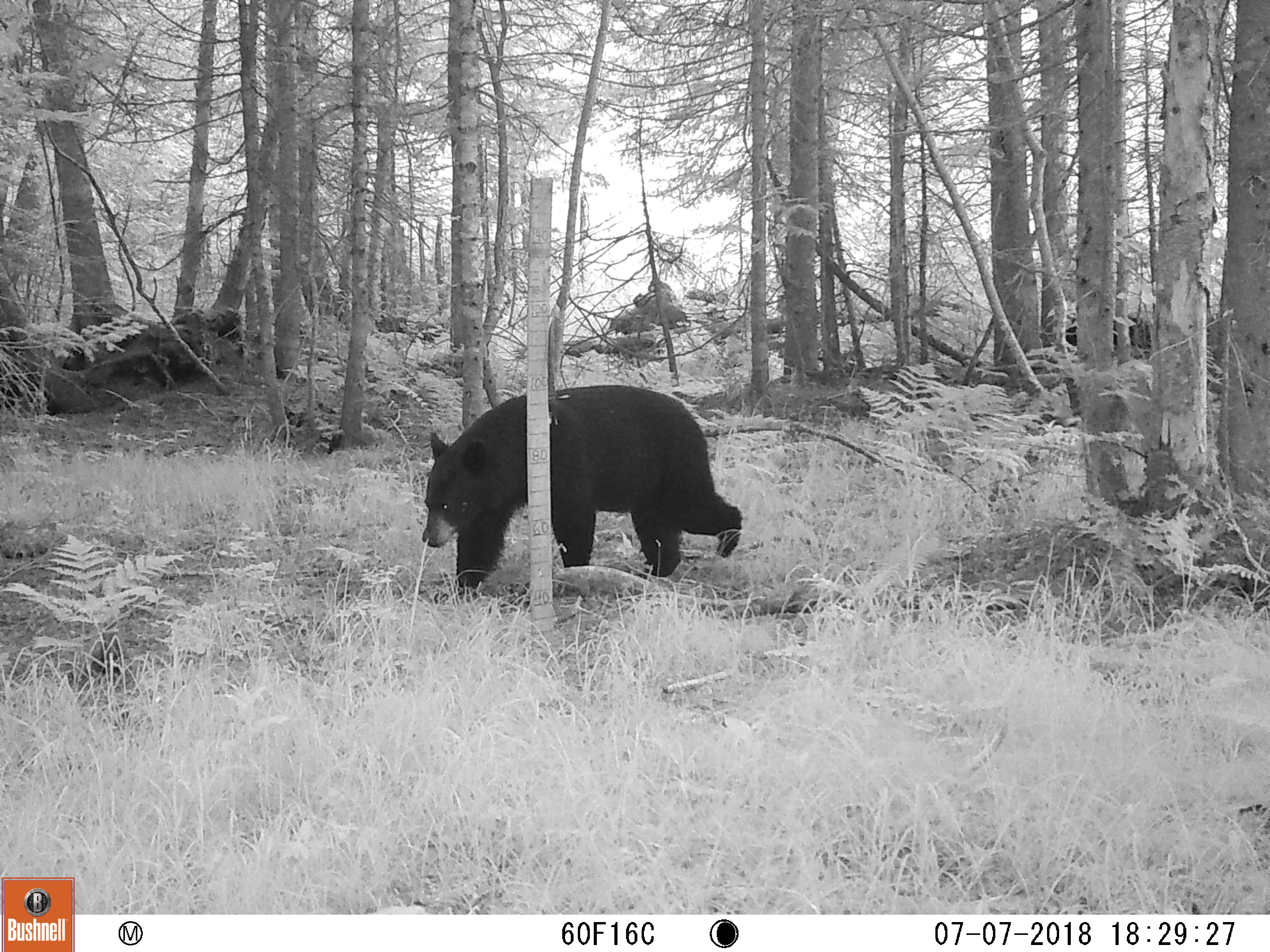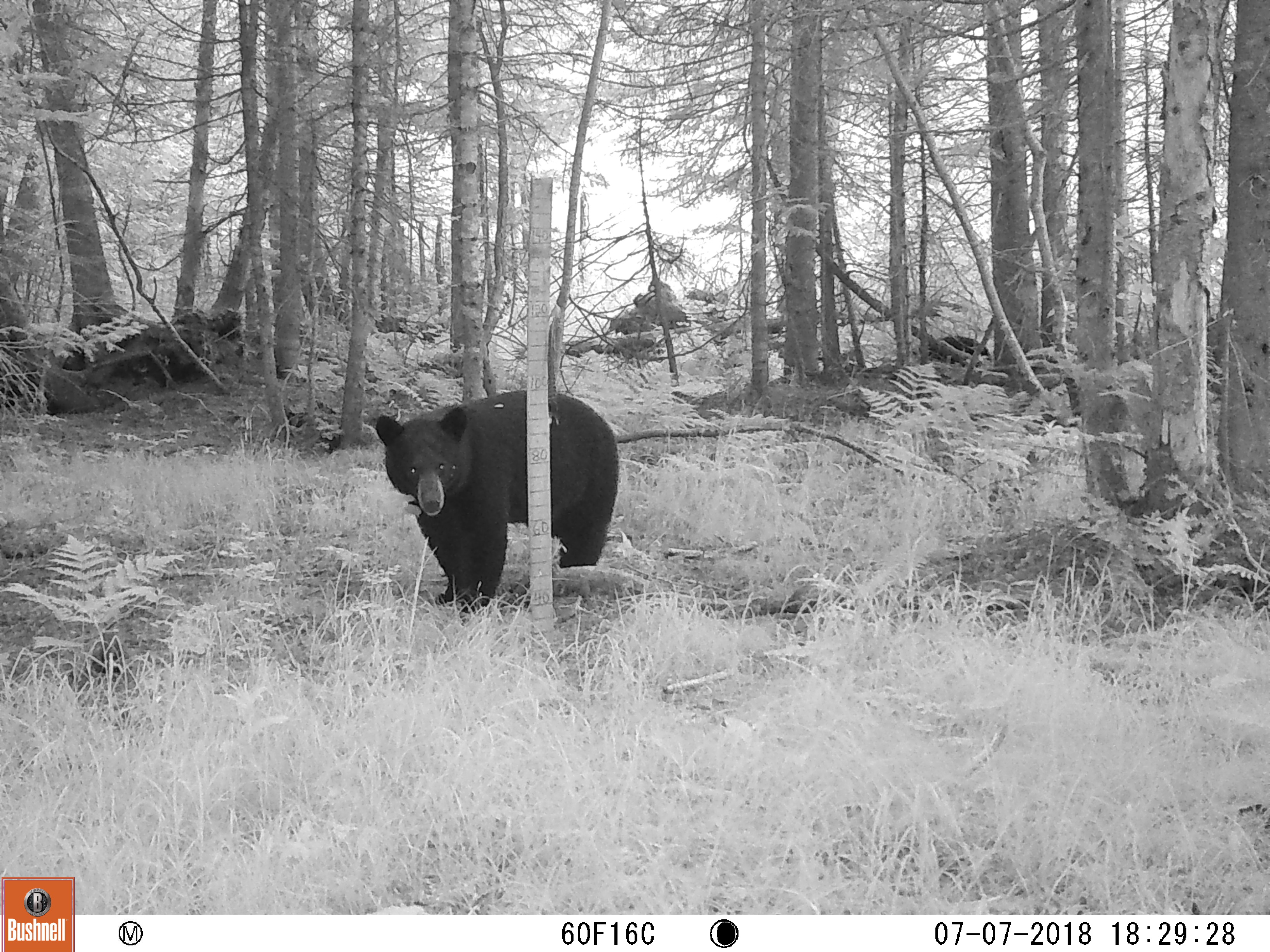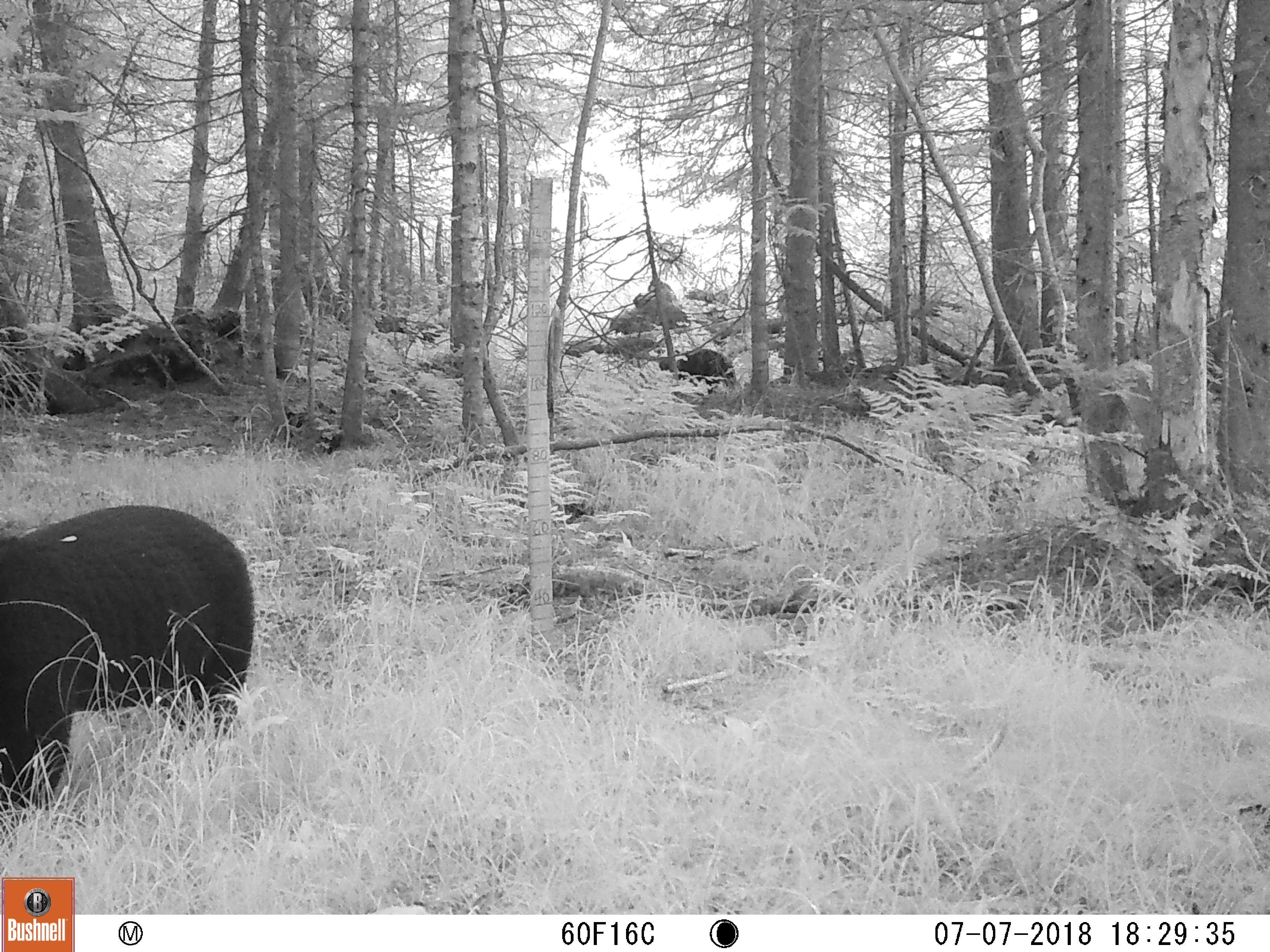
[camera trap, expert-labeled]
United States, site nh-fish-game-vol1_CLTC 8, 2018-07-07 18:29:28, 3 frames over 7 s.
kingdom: Animalia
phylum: Chordata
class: Mammalia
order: Carnivora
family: Ursidae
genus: Ursus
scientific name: Ursus americanus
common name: black bear